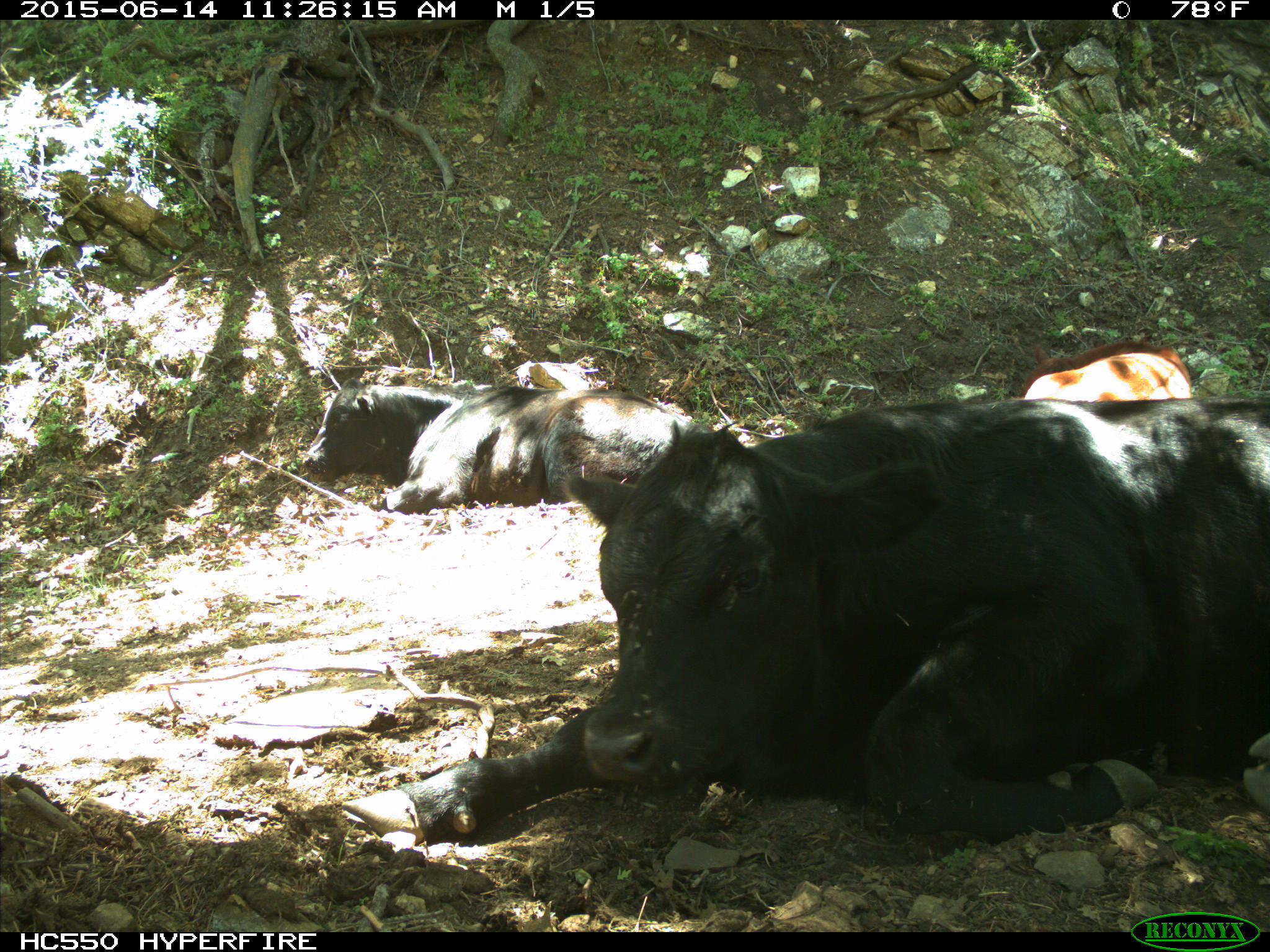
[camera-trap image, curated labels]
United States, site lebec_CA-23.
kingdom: Animalia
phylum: Chordata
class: Mammalia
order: Artiodactyla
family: Bovidae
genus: Bos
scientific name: Bos taurus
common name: domestic cow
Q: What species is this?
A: Bos taurus (domestic cow).